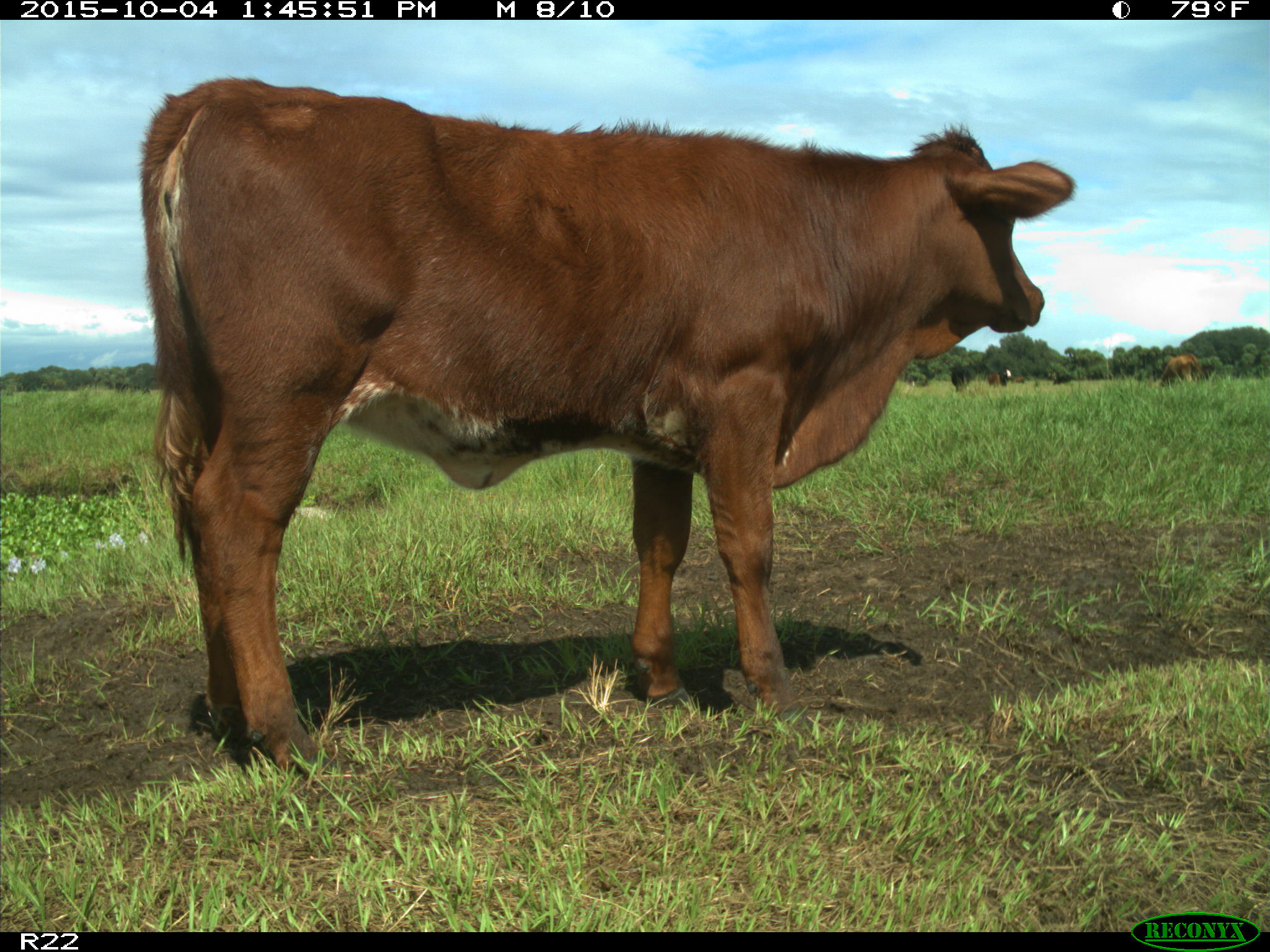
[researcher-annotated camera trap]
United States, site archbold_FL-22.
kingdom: Animalia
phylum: Chordata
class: Mammalia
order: Artiodactyla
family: Bovidae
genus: Bos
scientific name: Bos taurus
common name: domestic cow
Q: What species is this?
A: Bos taurus (domestic cow).